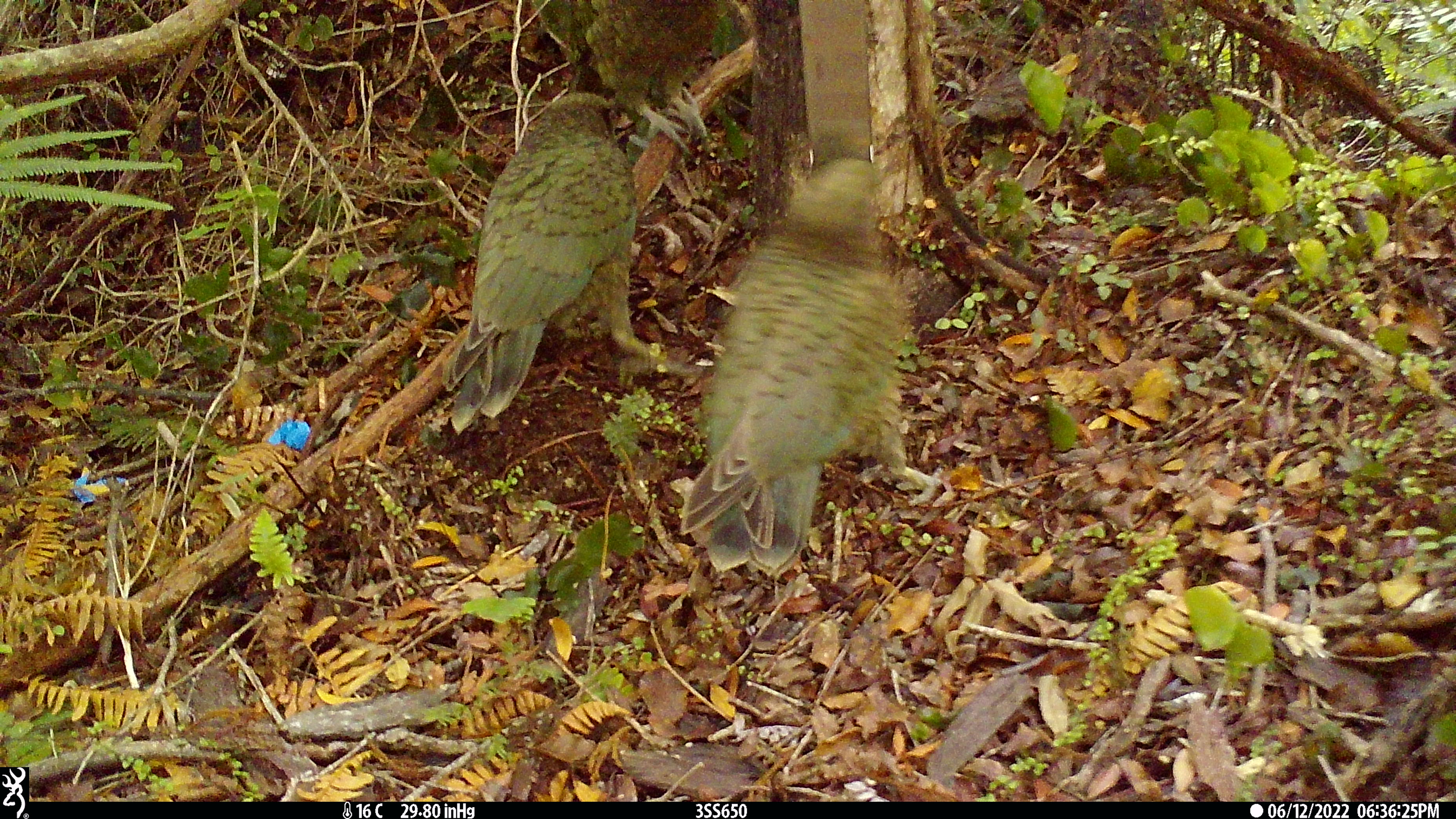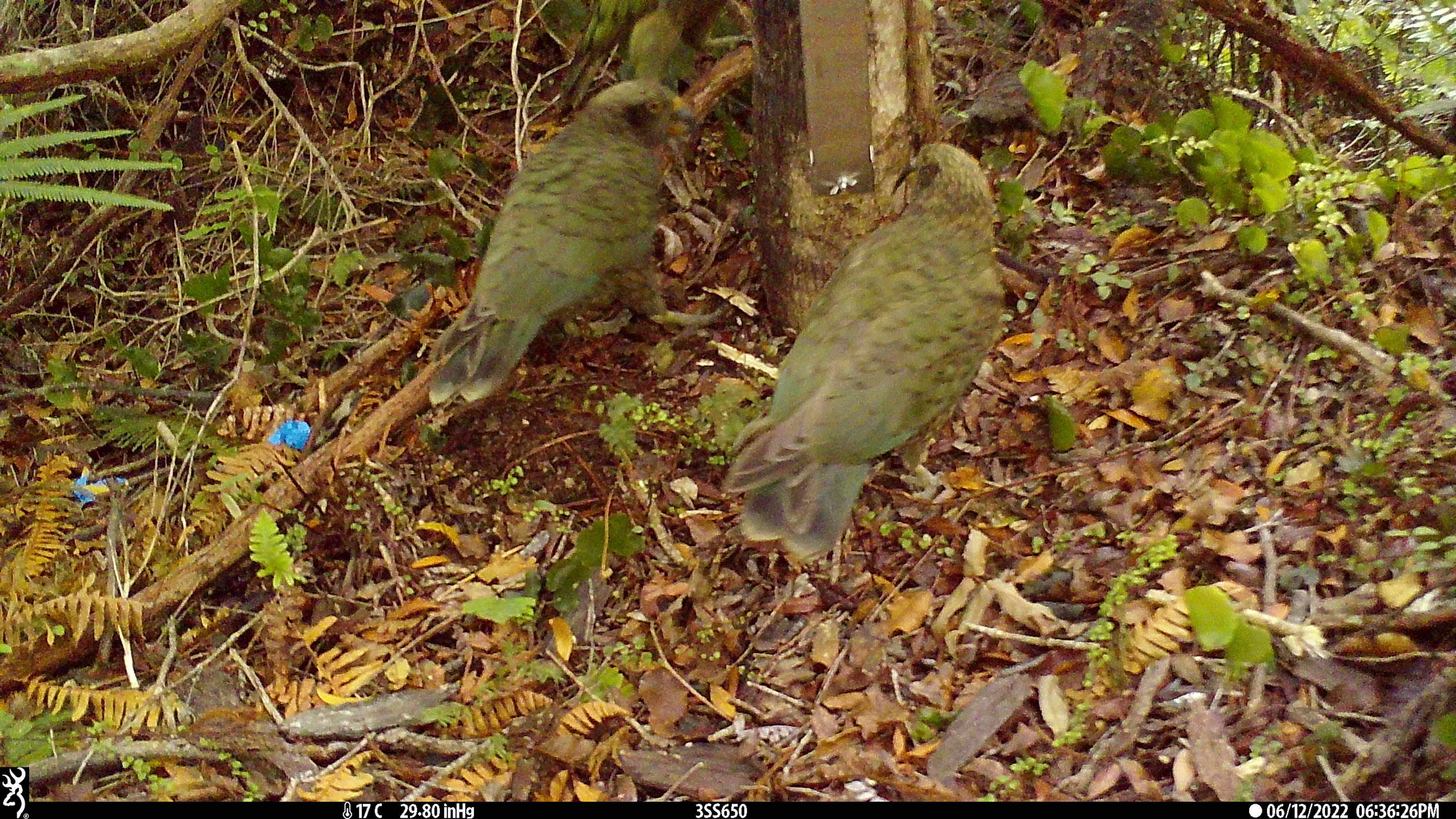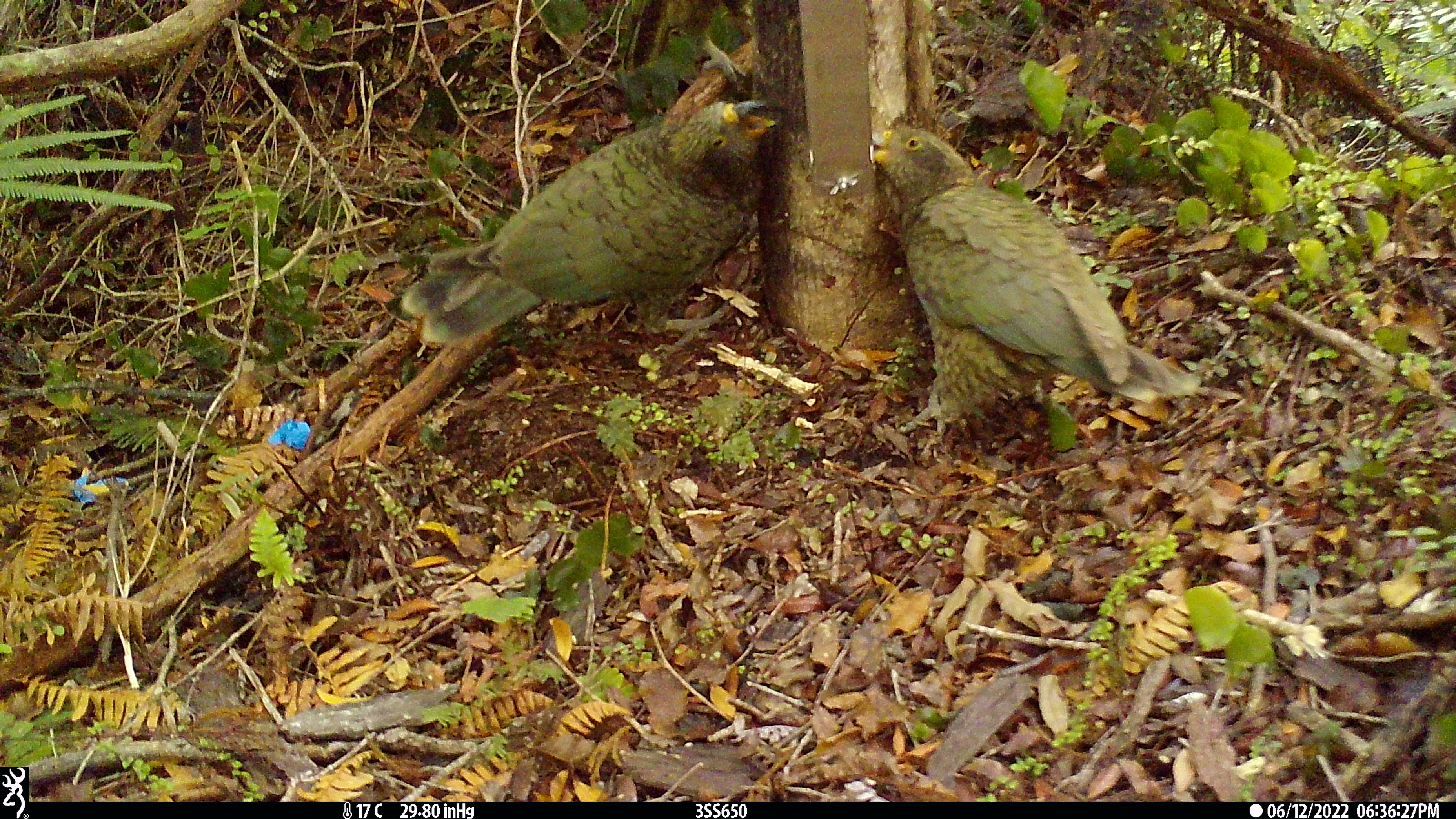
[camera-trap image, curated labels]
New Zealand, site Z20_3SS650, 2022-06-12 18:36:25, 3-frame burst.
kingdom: Animalia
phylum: Chordata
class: Aves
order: Psittaciformes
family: Strigopidae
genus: Nestor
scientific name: Nestor notabilis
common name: kea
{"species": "kea (Nestor notabilis)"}